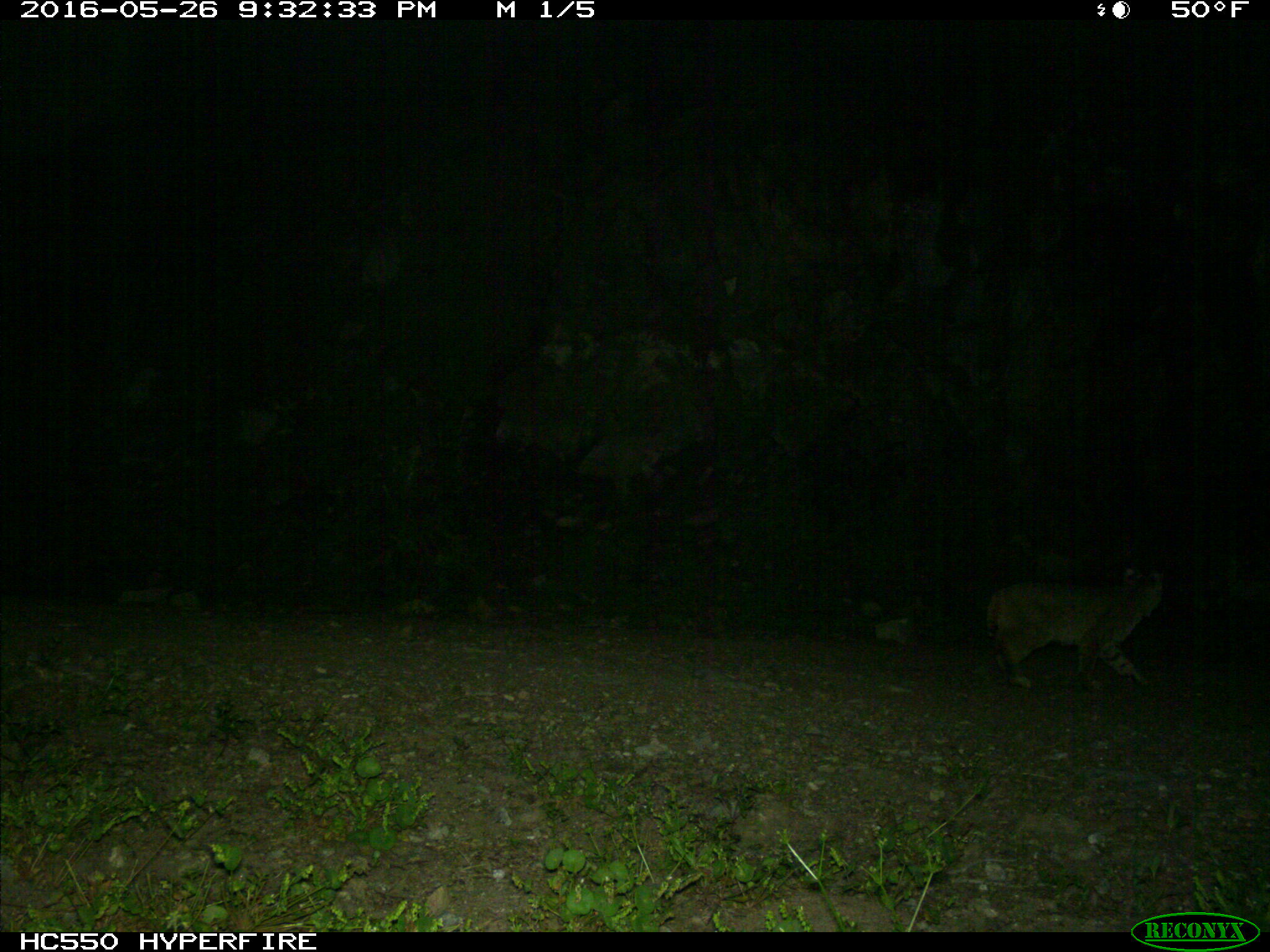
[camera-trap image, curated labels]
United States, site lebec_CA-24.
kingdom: Animalia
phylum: Chordata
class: Mammalia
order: Carnivora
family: Felidae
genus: Lynx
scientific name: Lynx rufus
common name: bobcat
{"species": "Lynx rufus (bobcat)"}